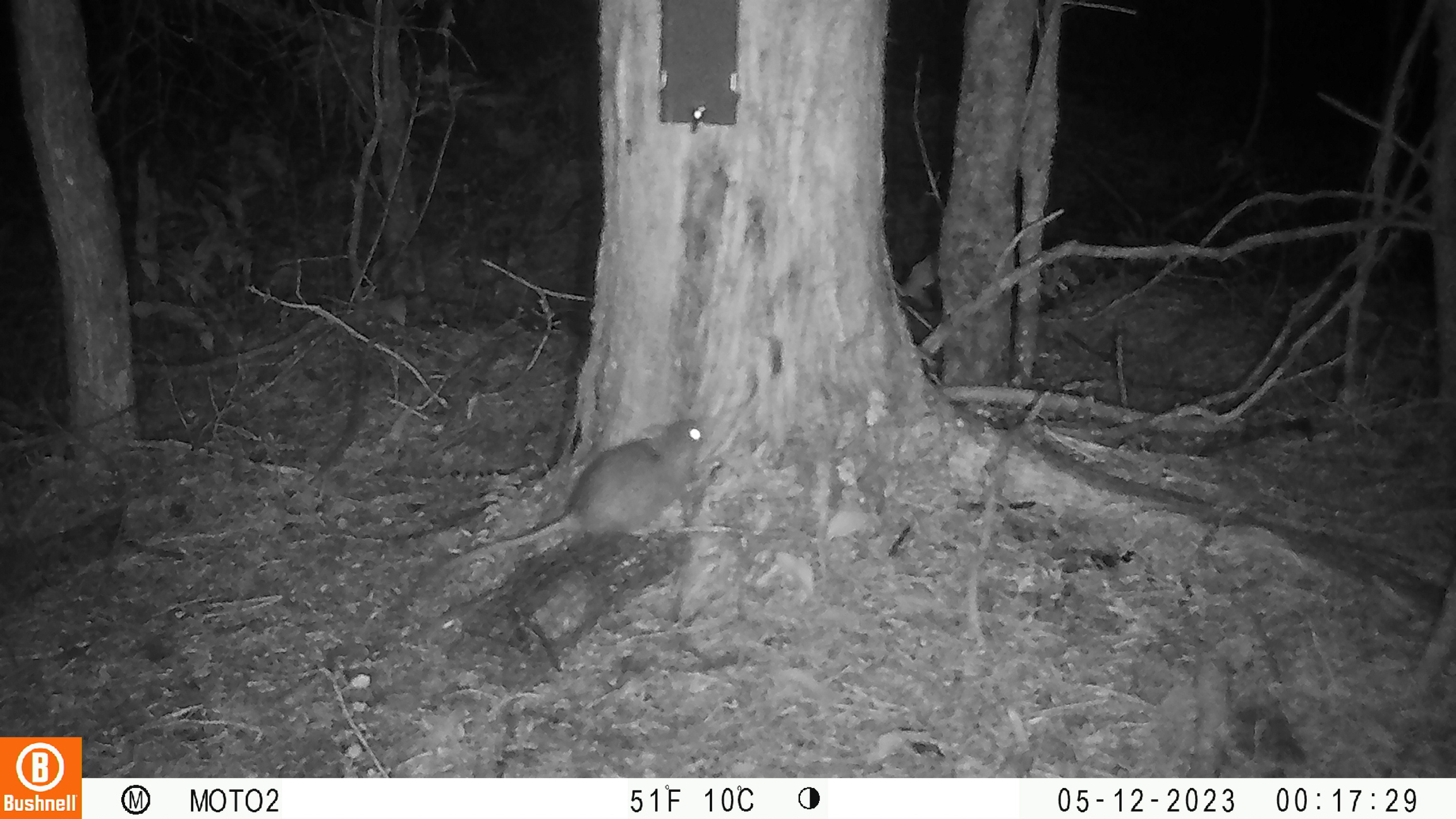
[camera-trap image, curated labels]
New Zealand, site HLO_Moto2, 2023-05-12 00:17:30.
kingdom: Animalia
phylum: Chordata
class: Mammalia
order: Rodentia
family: Muridae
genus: Rattus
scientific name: Rattus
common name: rat